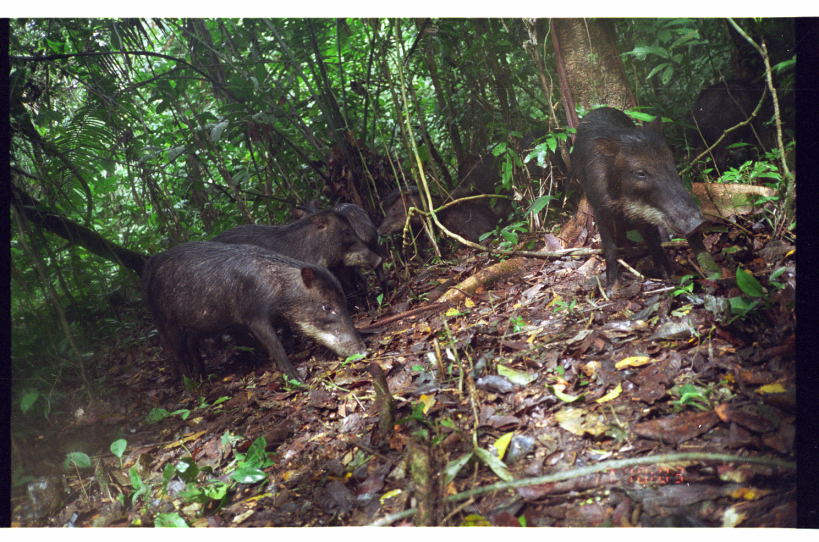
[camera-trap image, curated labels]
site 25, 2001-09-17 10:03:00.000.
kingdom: Animalia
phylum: Chordata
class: Mammalia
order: Artiodactyla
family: Tayassuidae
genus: Tayassu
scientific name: Tayassu pecari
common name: white-lipped peccary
Tayassu pecari (white-lipped peccary).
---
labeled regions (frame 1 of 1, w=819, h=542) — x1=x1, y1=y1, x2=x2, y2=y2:
tayassu pecari: x1=137, y1=239, x2=370, y2=392; x1=569, y1=106, x2=707, y2=297; x1=204, y1=206, x2=386, y2=277; x1=294, y1=195, x2=389, y2=316; x1=684, y1=77, x2=766, y2=184; x1=375, y1=184, x2=454, y2=258; x1=515, y1=124, x2=576, y2=194; x1=456, y1=150, x2=516, y2=220; x1=436, y1=201, x2=509, y2=250